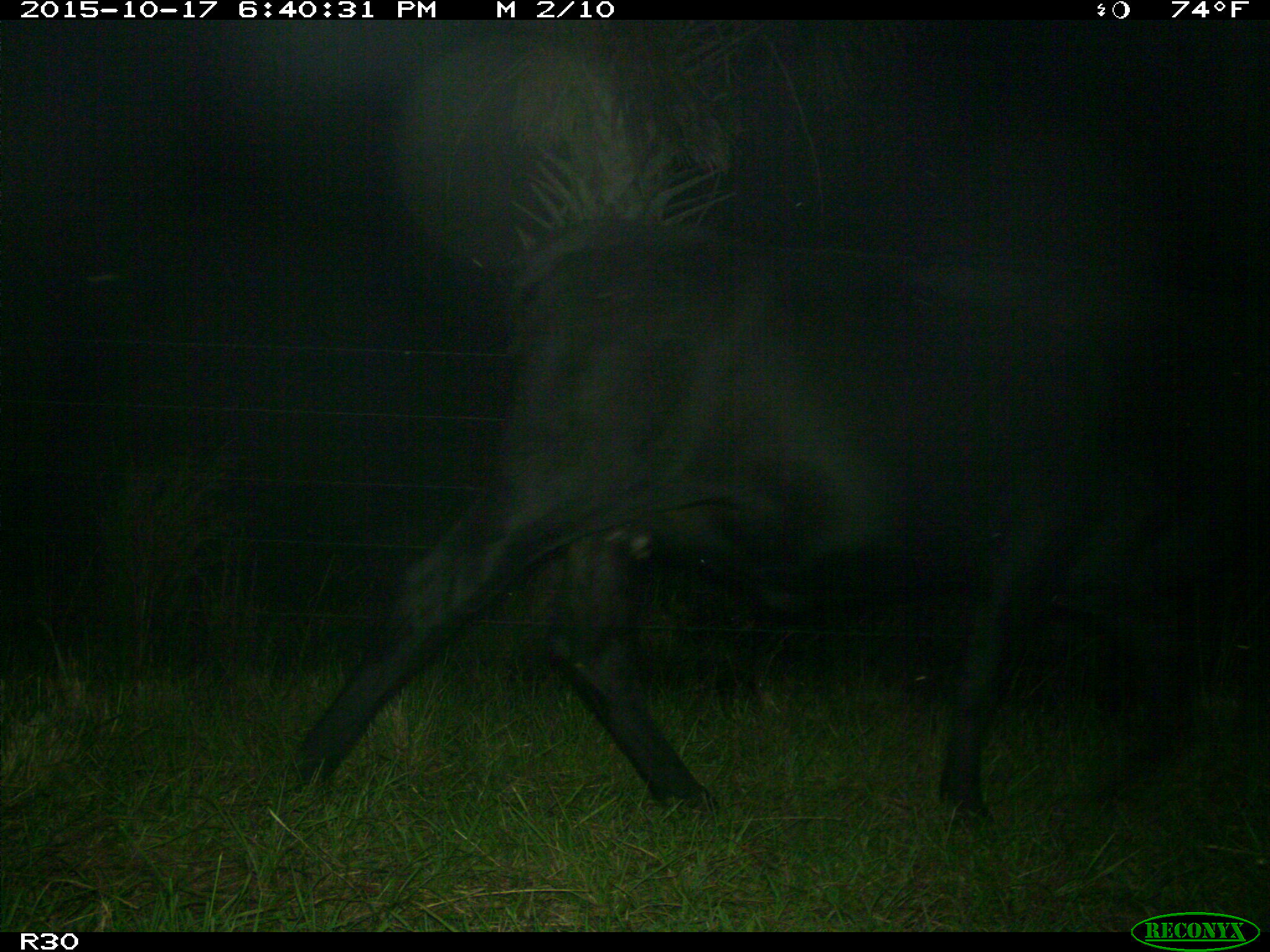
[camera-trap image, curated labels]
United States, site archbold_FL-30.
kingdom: Animalia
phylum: Chordata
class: Mammalia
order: Artiodactyla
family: Bovidae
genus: Bos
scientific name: Bos taurus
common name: domestic cow